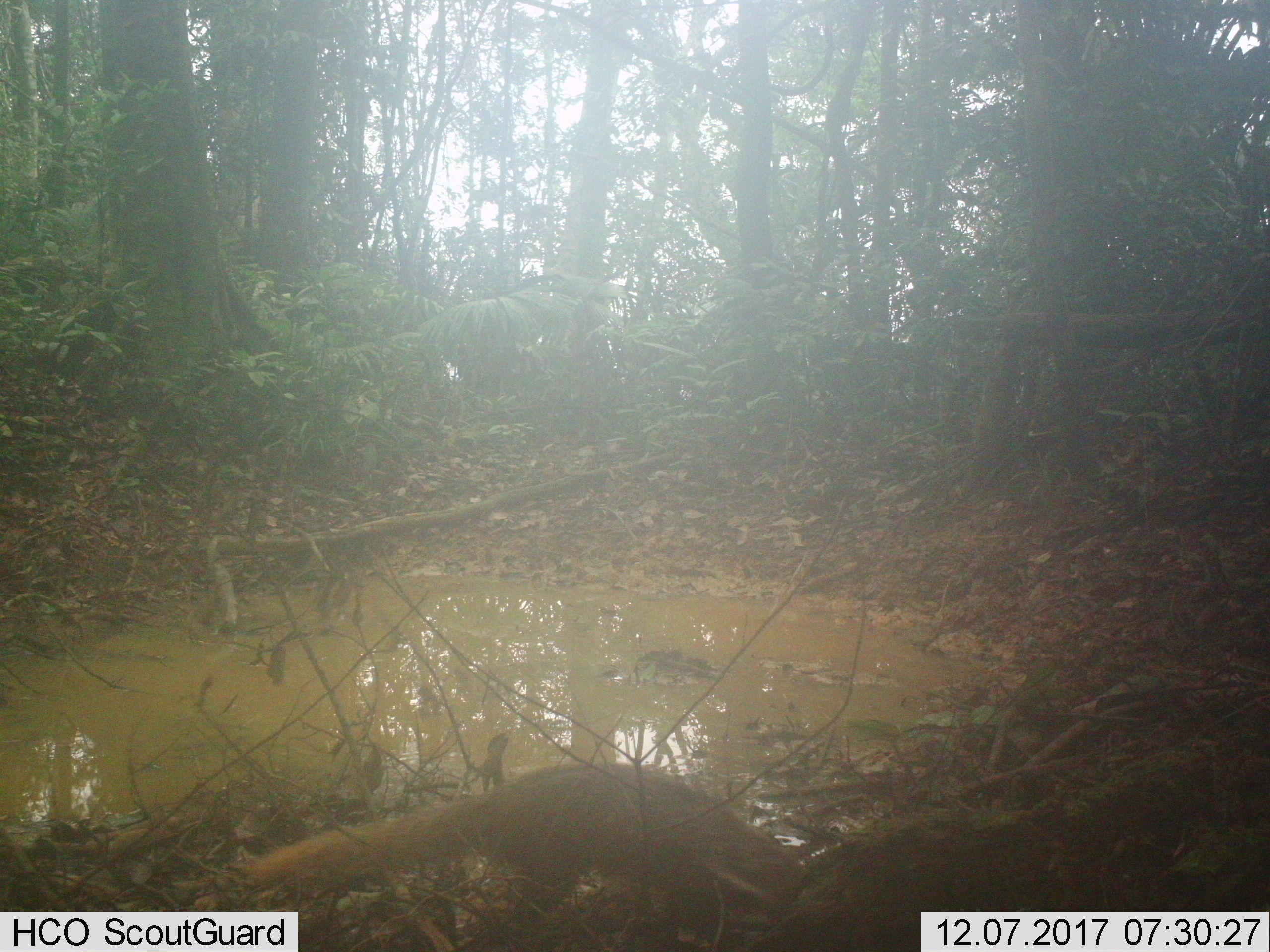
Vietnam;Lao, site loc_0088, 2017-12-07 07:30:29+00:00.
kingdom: Animalia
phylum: Chordata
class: Mammalia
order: Carnivora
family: Herpestidae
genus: Urva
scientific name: Urva urva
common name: crab-eating mongoose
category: crab eating mongoose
Crab eating mongoose (crab-eating mongoose) (Urva urva). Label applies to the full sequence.